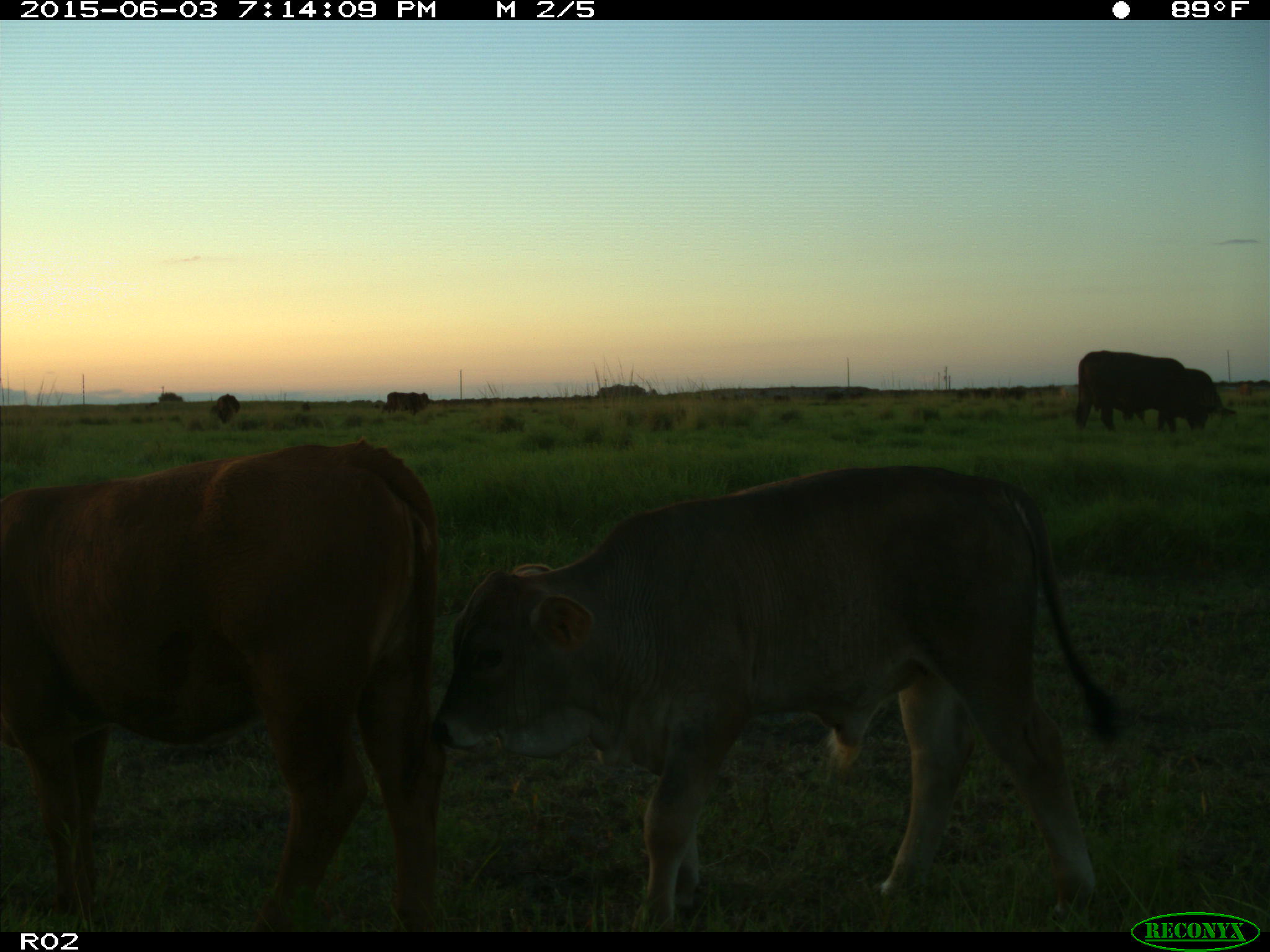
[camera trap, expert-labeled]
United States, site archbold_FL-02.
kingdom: Animalia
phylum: Chordata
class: Mammalia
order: Artiodactyla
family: Bovidae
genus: Bos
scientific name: Bos taurus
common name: domestic cow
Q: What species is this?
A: Bos taurus (domestic cow).